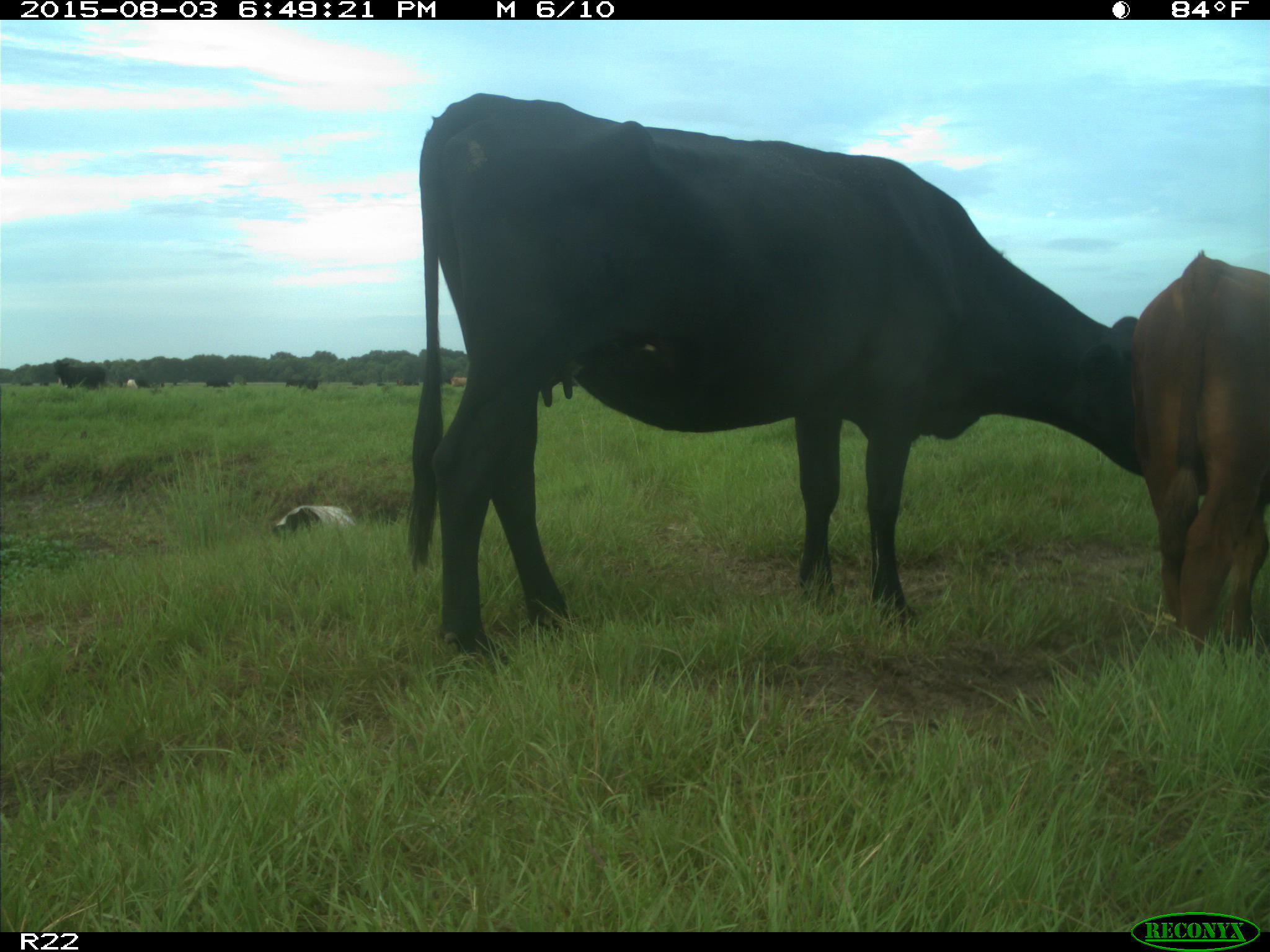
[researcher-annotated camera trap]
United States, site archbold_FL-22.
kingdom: Animalia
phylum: Chordata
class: Mammalia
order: Artiodactyla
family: Bovidae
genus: Bos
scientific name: Bos taurus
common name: domestic cow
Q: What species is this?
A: Bos taurus (domestic cow).